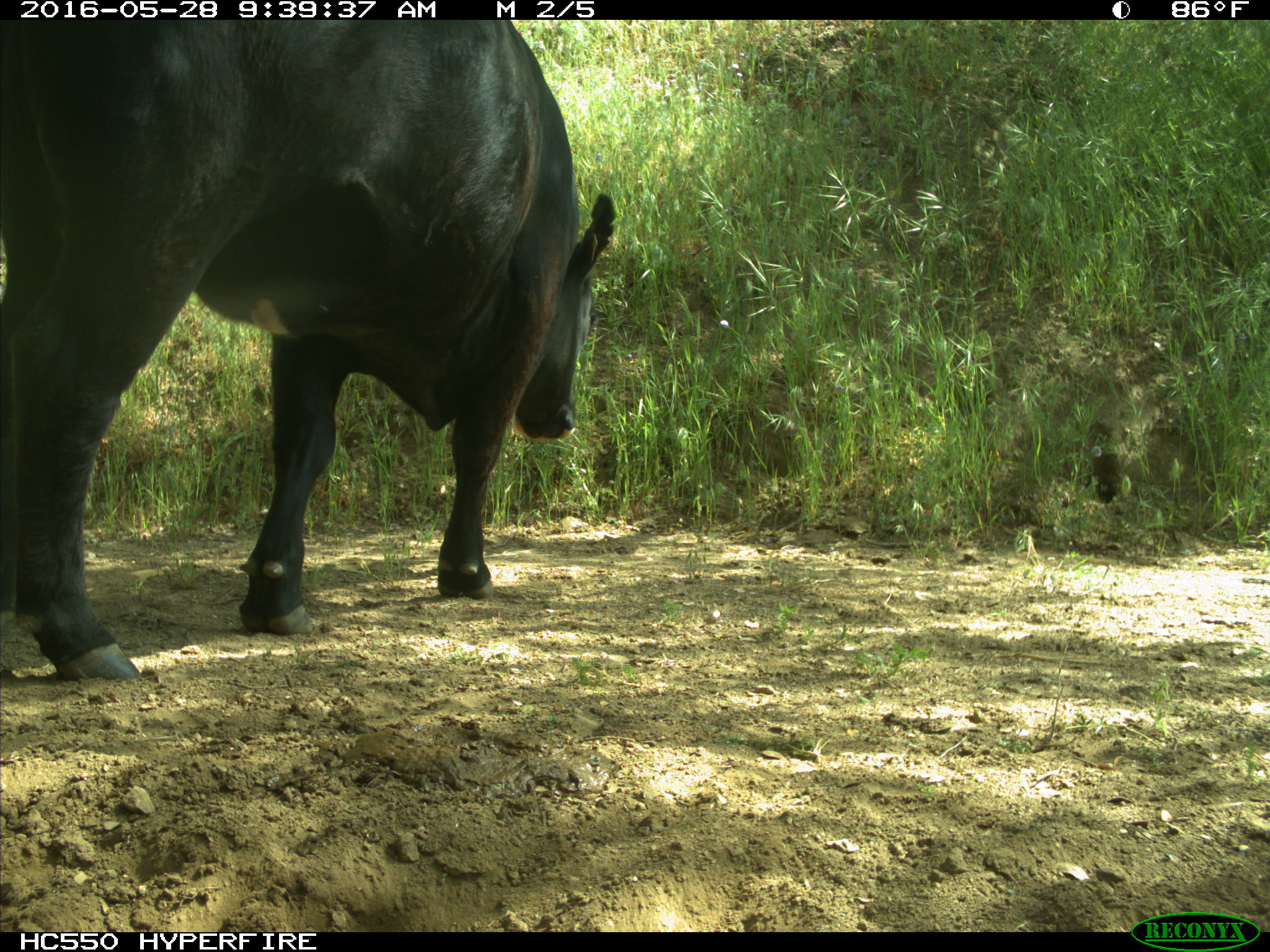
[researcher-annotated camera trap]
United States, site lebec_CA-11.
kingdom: Animalia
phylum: Chordata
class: Mammalia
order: Artiodactyla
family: Bovidae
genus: Bos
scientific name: Bos taurus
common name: domestic cow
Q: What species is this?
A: Bos taurus (domestic cow).